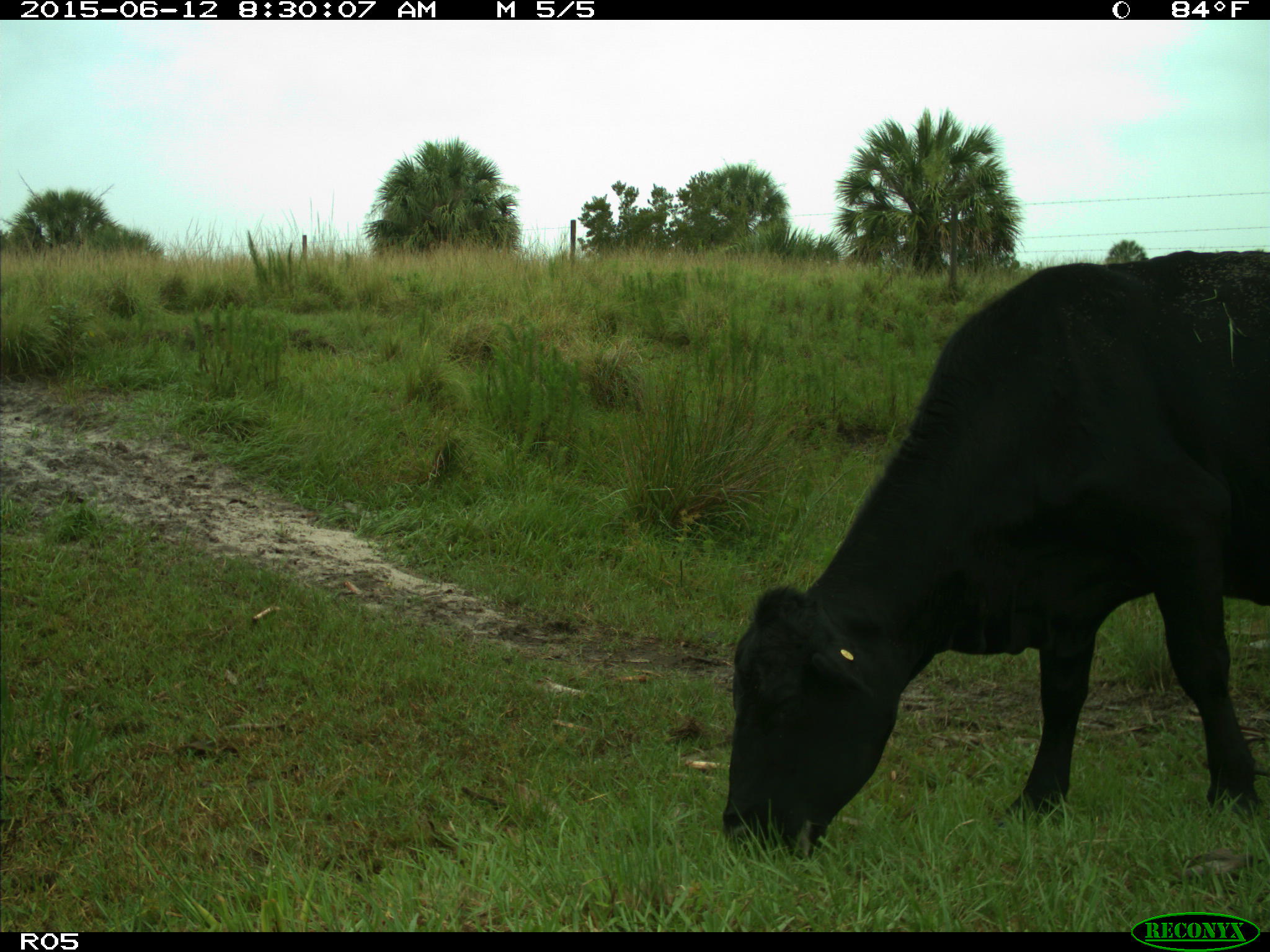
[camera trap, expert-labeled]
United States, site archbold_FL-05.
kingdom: Animalia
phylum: Chordata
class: Mammalia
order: Artiodactyla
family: Bovidae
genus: Bos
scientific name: Bos taurus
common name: domestic cow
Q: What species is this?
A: Bos taurus (domestic cow).